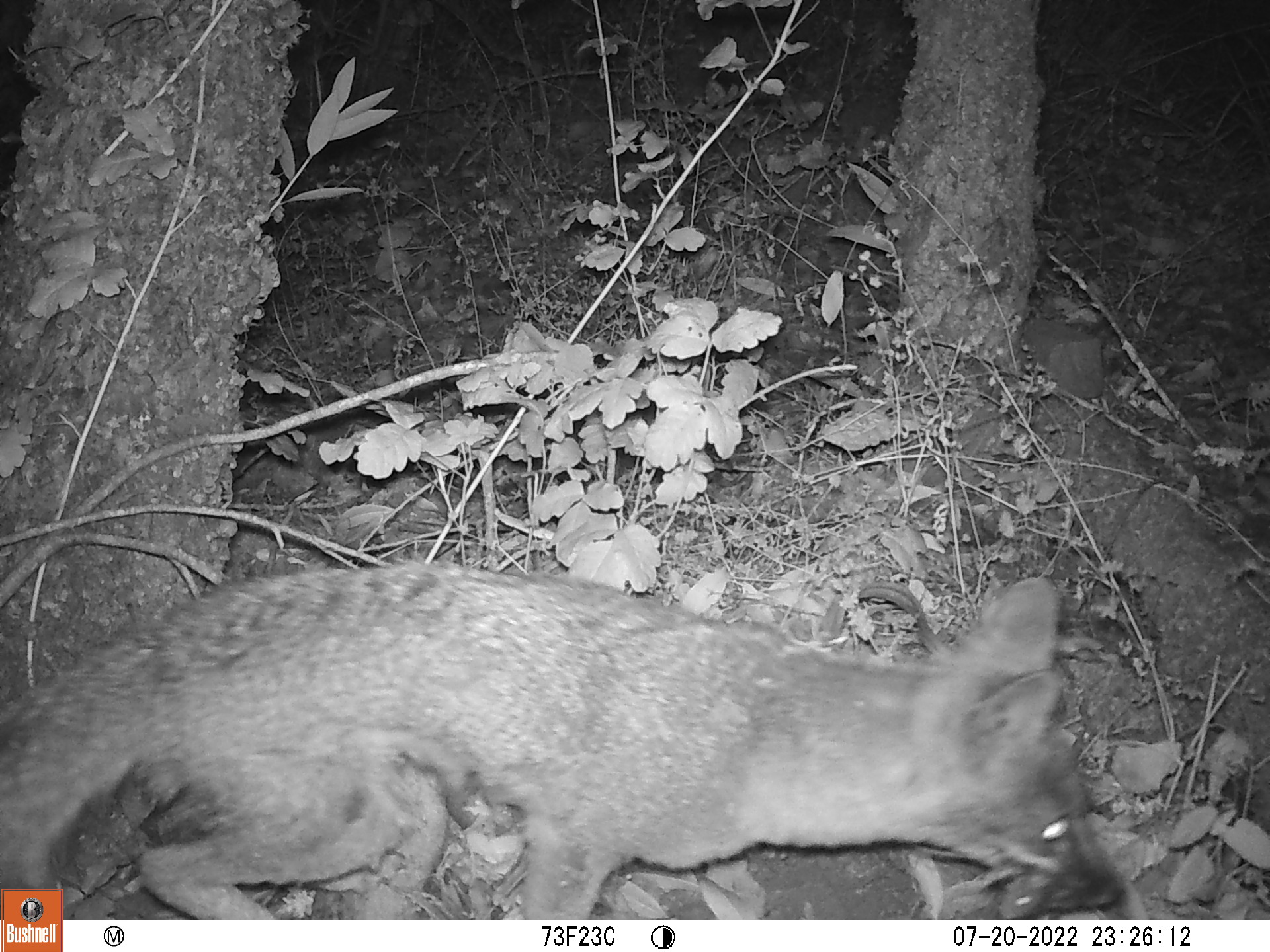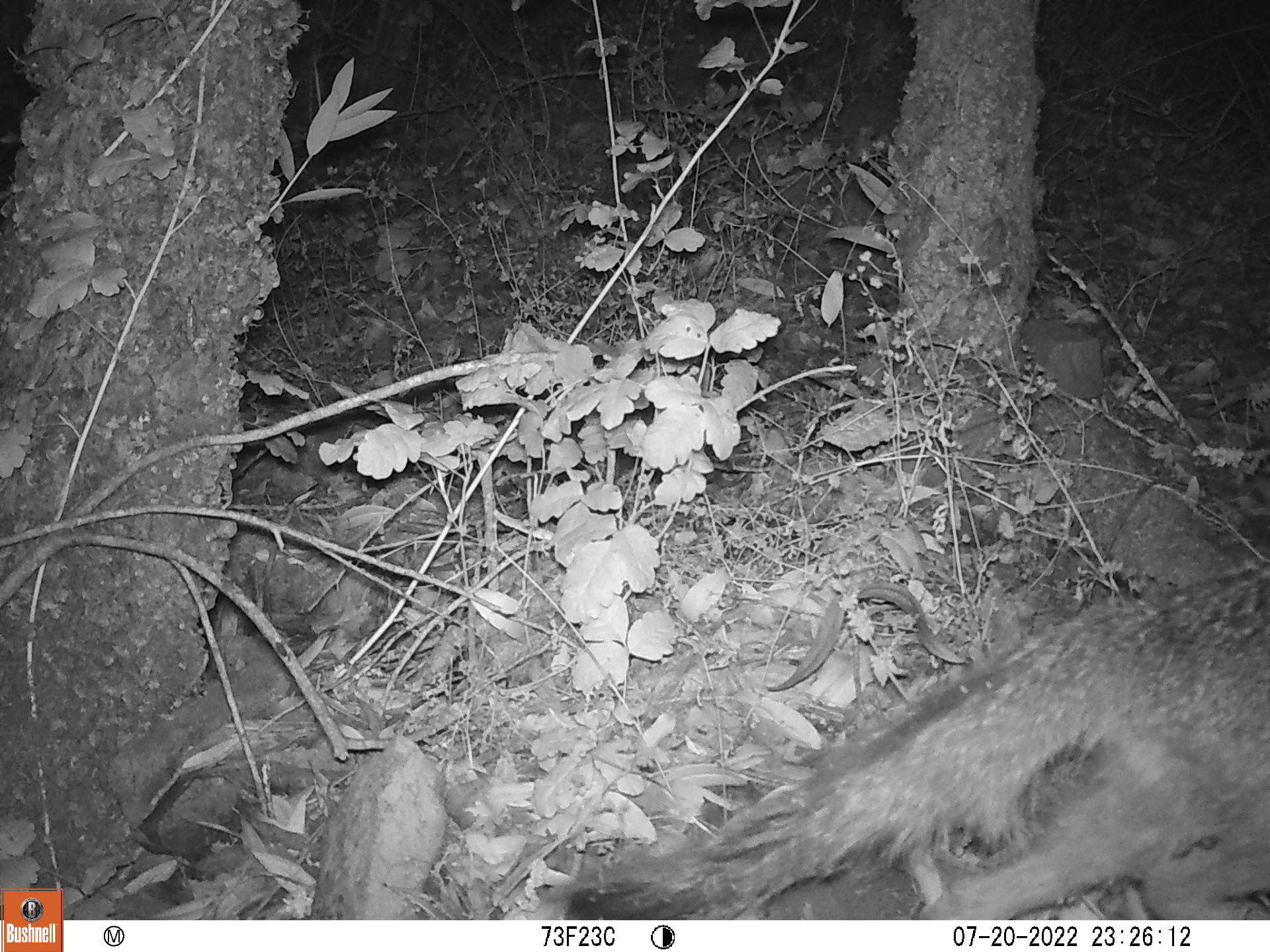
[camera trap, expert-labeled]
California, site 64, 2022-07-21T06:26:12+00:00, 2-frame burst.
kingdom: Animalia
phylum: Chordata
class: Mammalia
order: Carnivora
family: Canidae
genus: Urocyon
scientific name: Urocyon cinereoargenteus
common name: gray fox